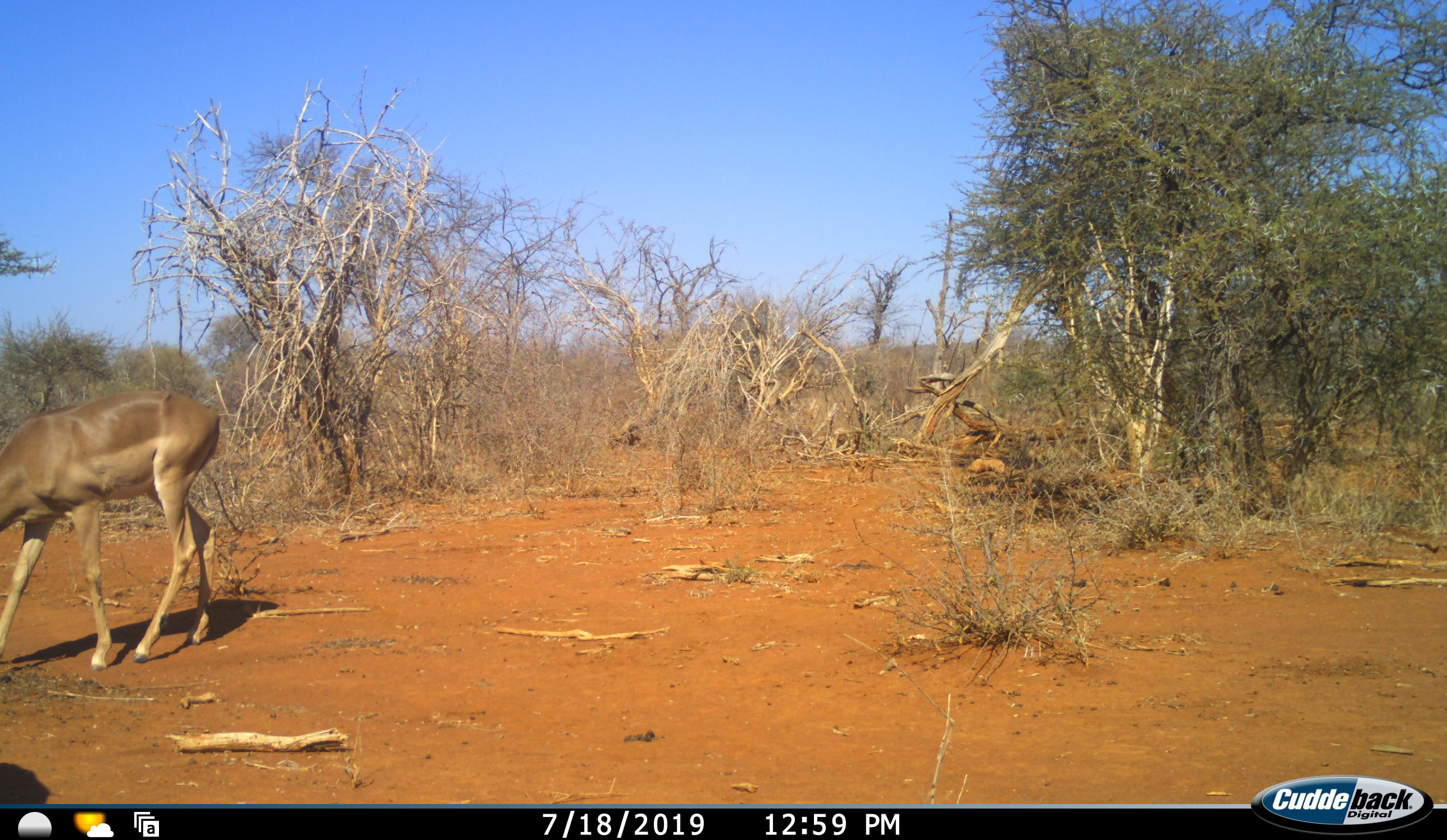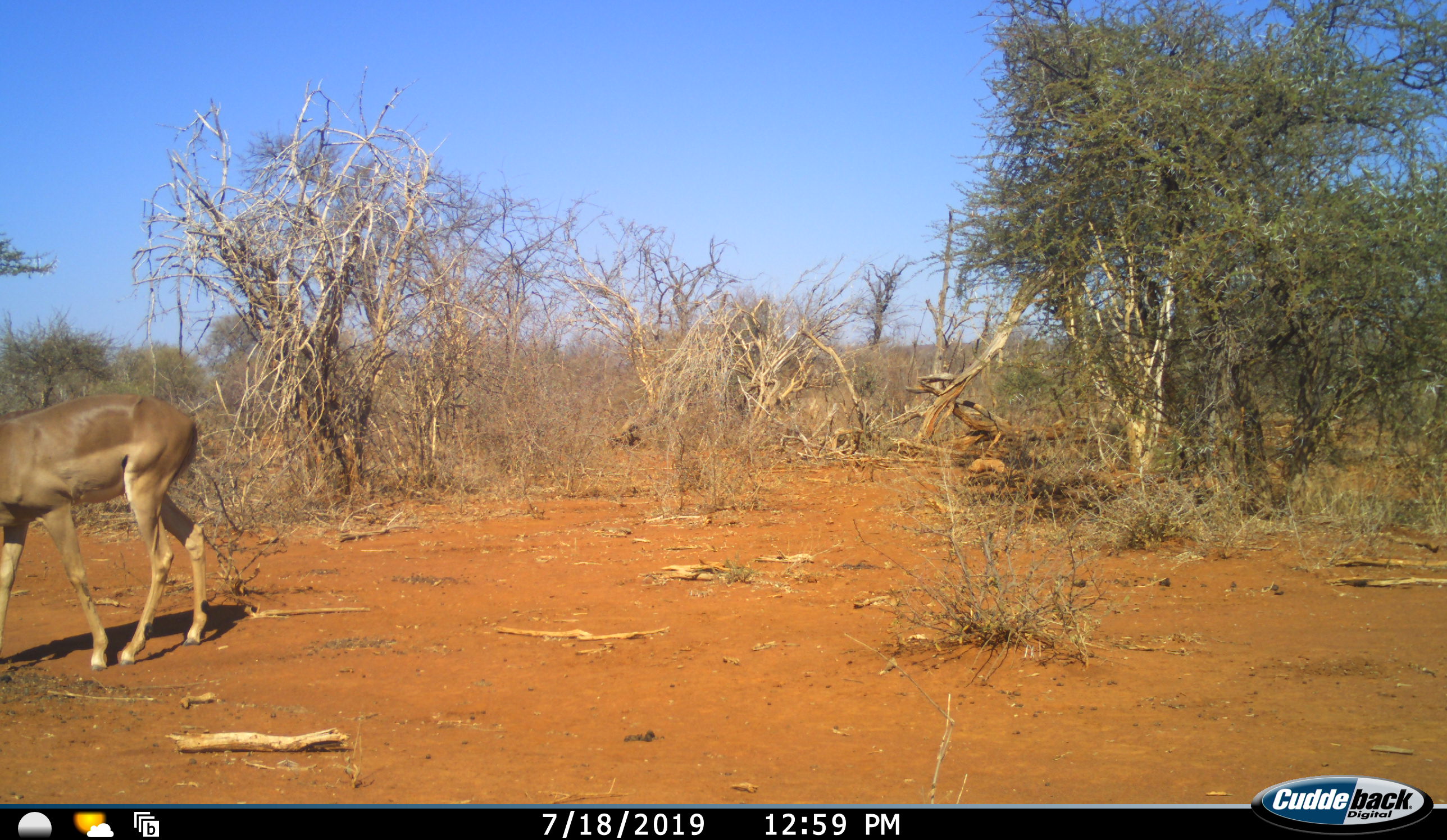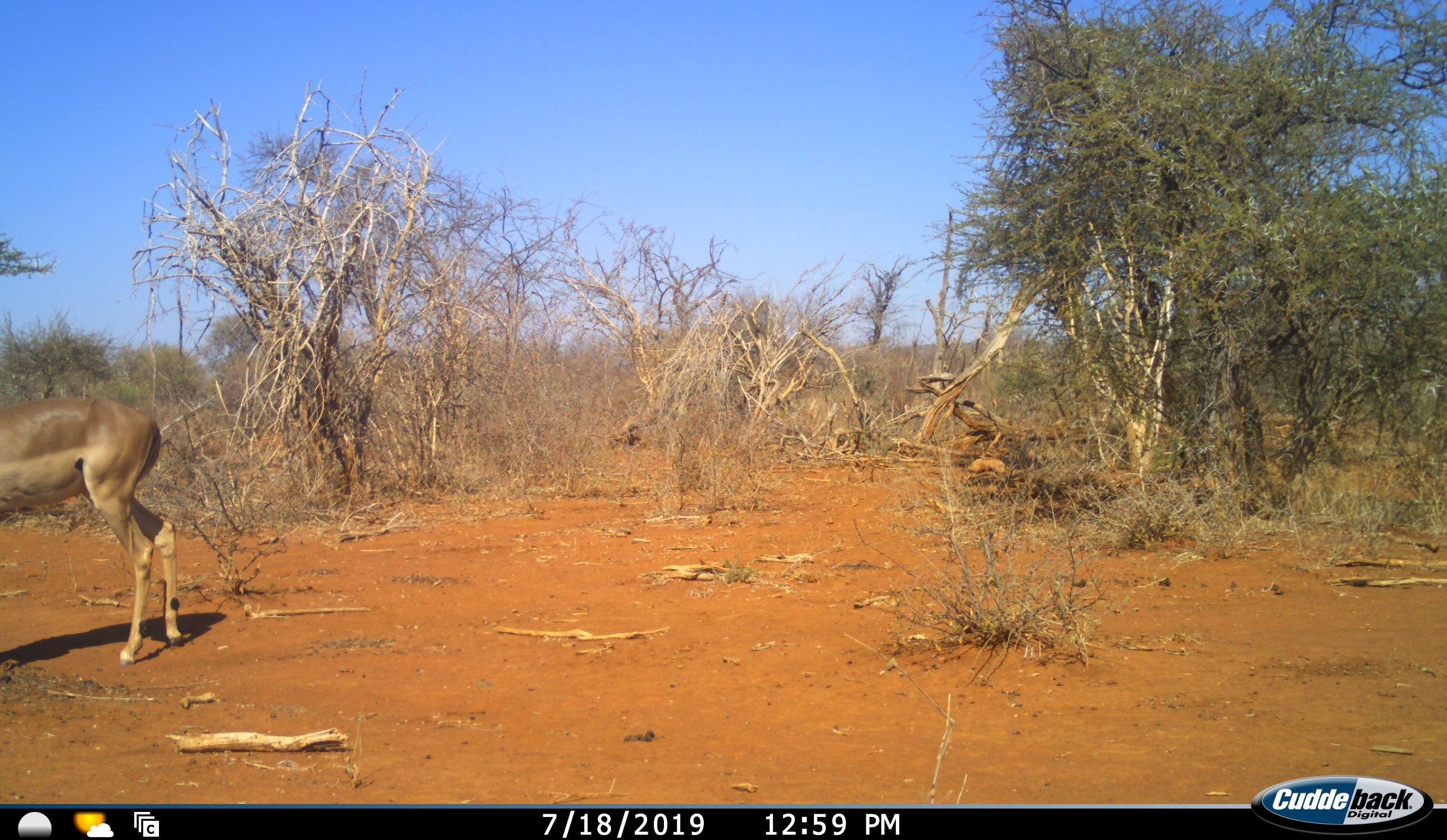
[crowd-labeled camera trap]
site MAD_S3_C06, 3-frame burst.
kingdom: Animalia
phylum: Chordata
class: Mammalia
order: Artiodactyla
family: Bovidae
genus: Aepyceros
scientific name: Aepyceros melampus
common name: impala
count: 1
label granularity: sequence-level